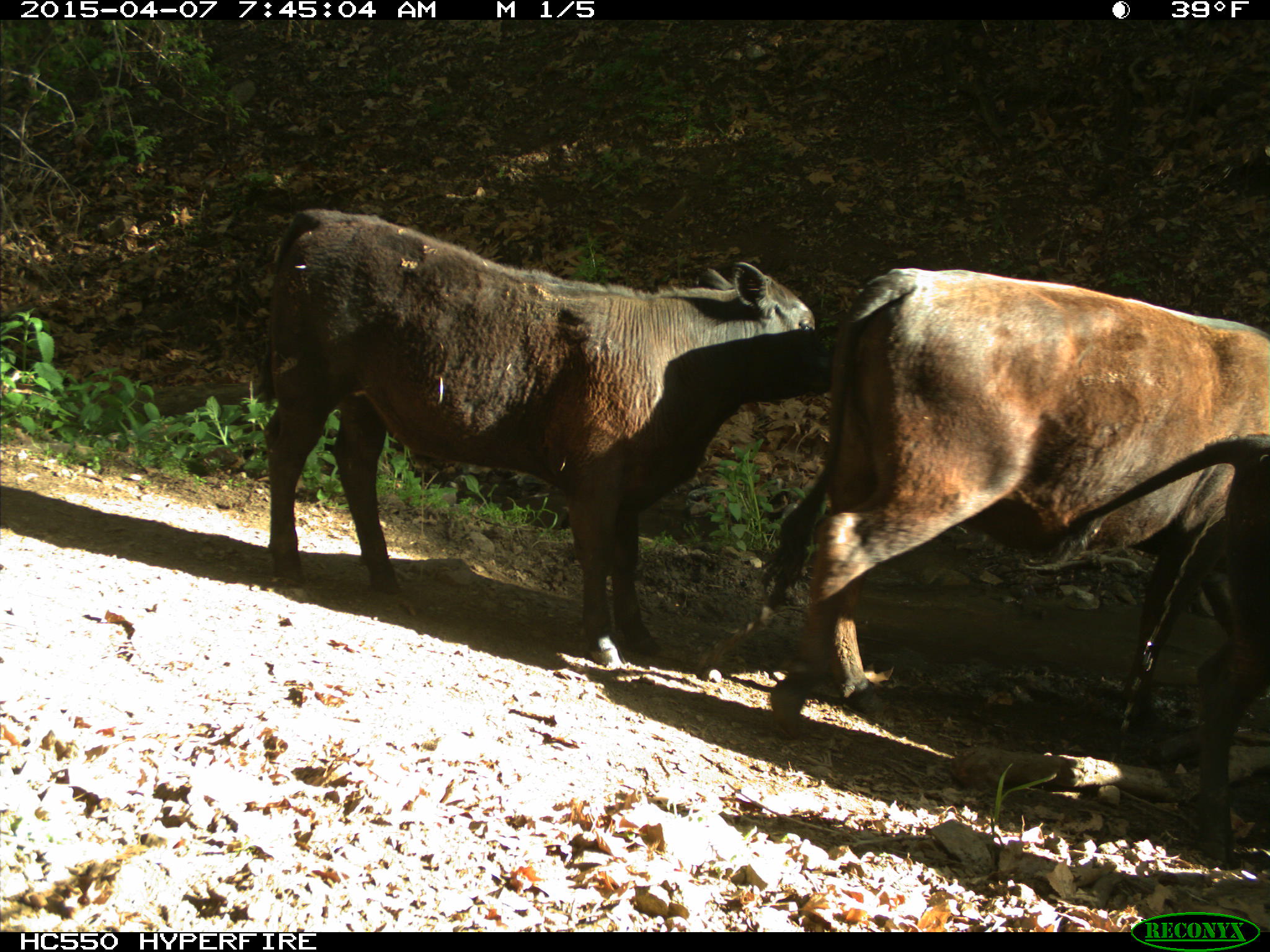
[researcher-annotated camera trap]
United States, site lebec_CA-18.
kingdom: Animalia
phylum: Chordata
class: Mammalia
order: Artiodactyla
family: Bovidae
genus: Bos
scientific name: Bos taurus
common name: domestic cow